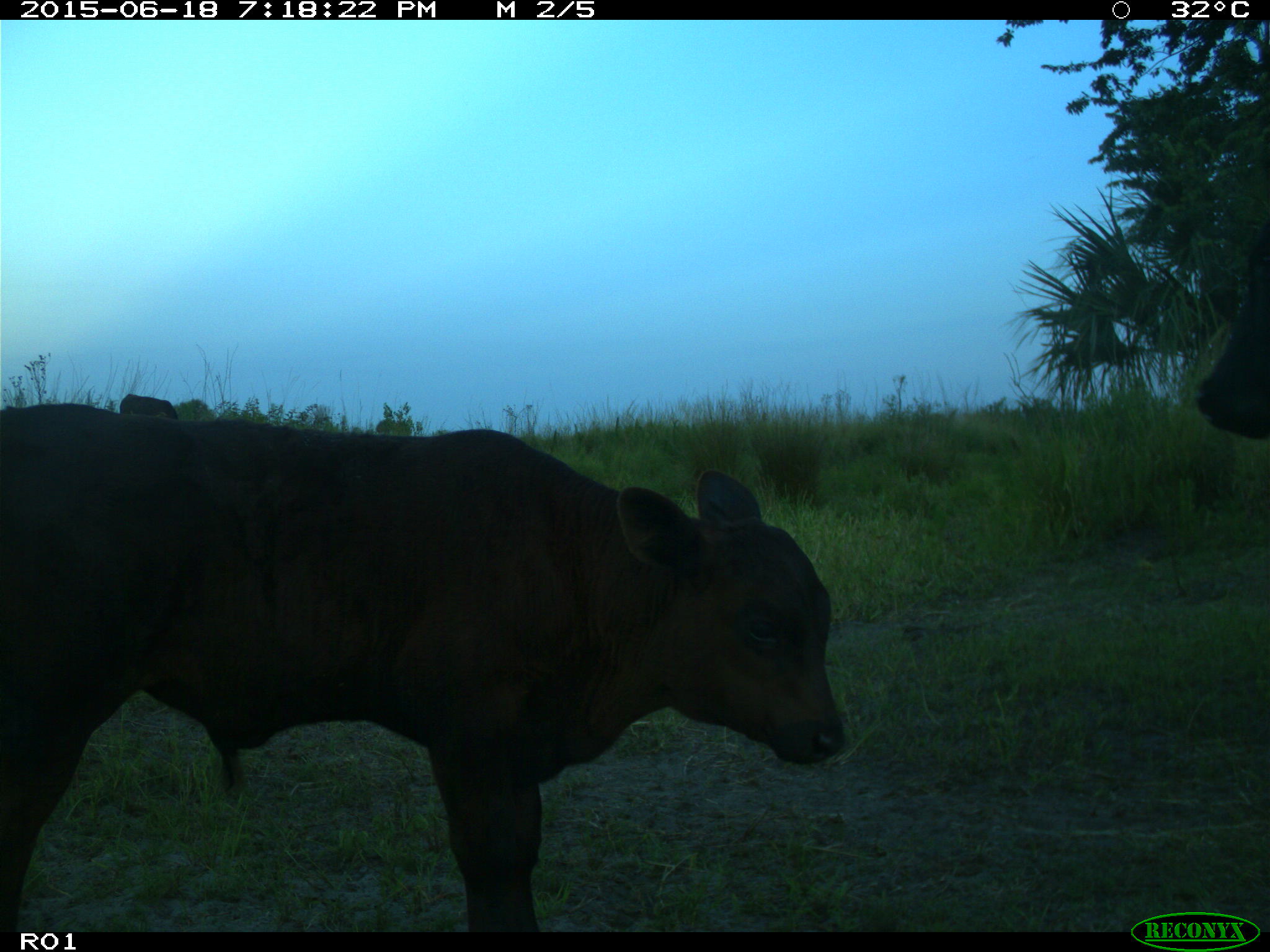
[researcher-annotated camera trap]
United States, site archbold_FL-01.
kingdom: Animalia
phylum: Chordata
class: Mammalia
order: Artiodactyla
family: Bovidae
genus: Bos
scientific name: Bos taurus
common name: domestic cow